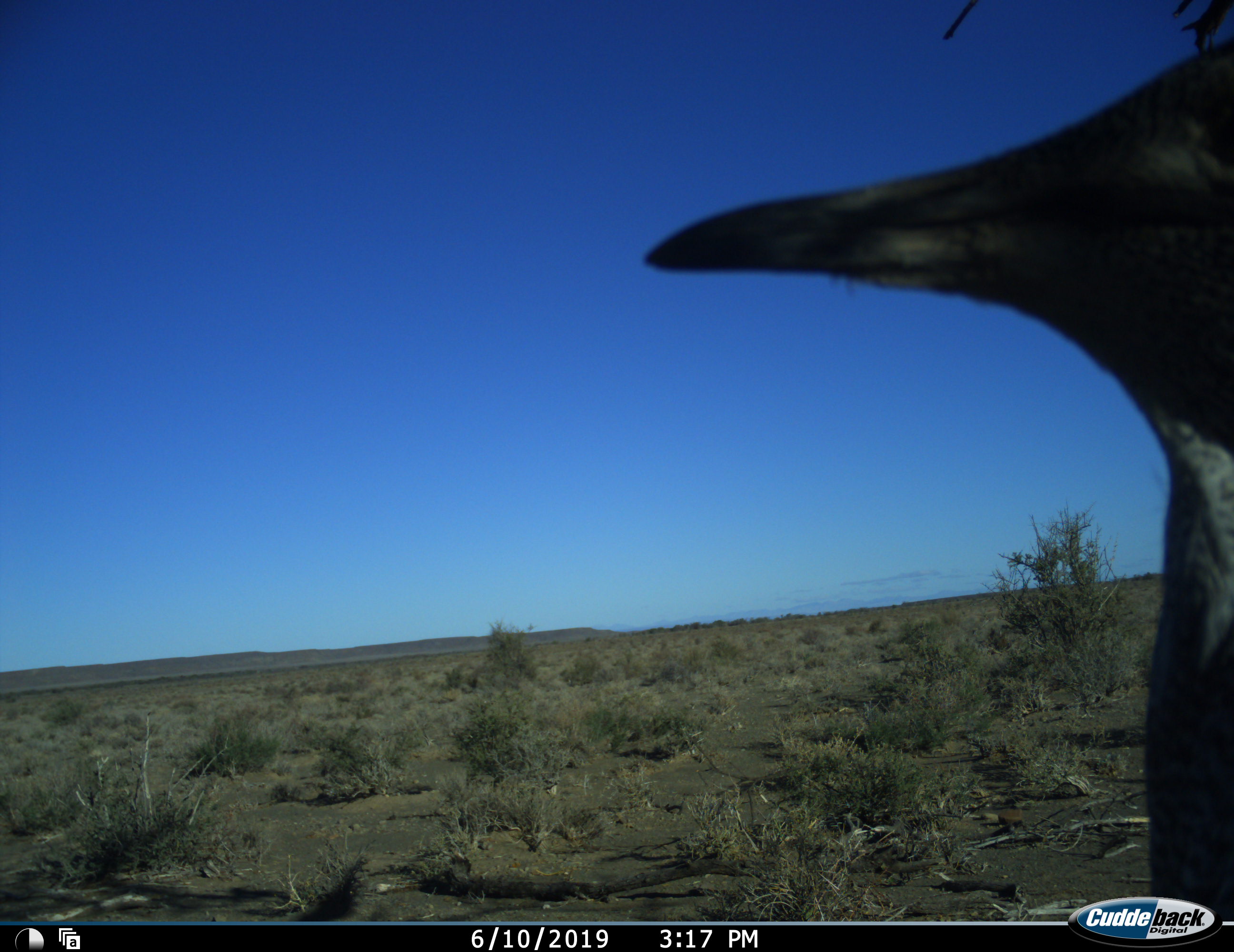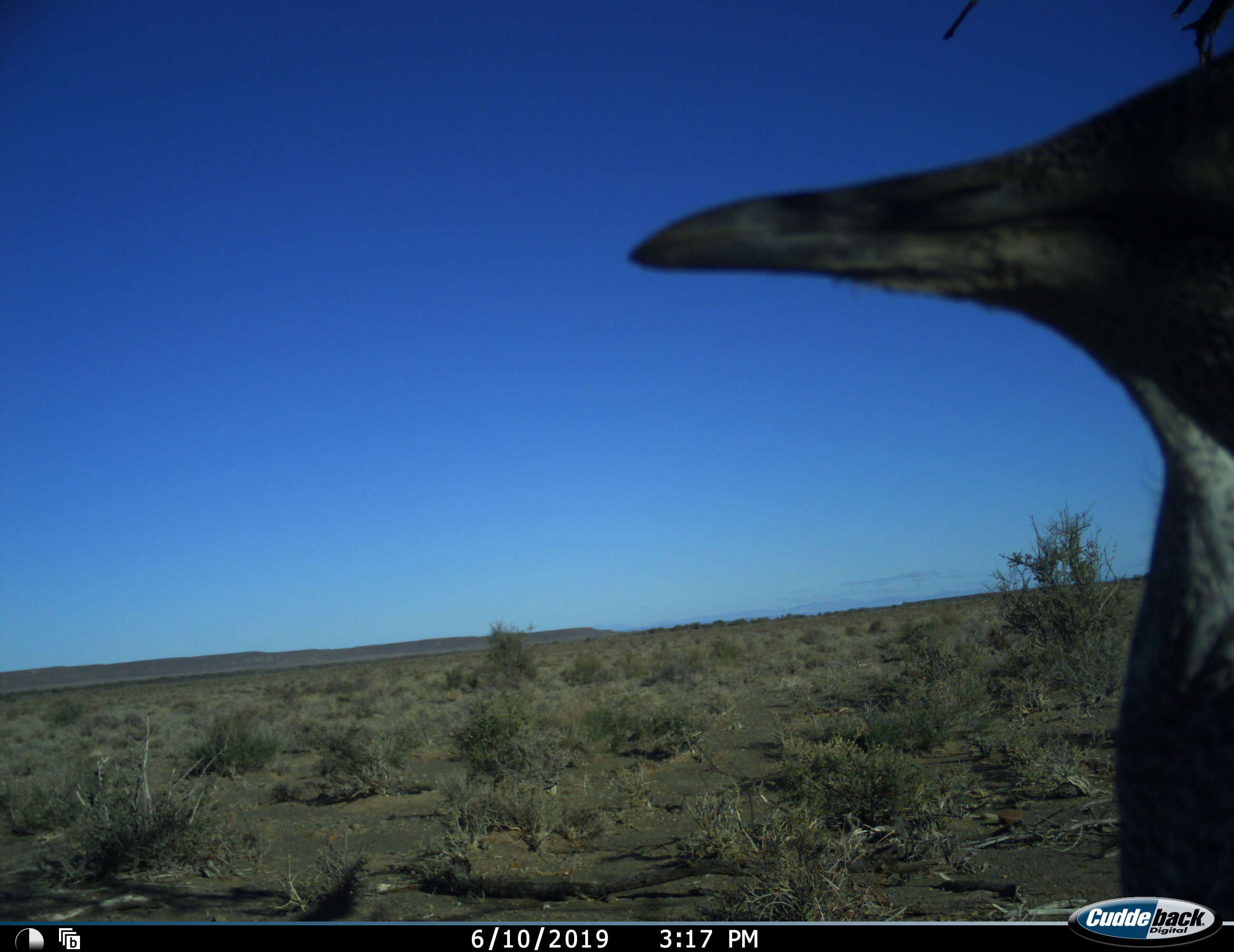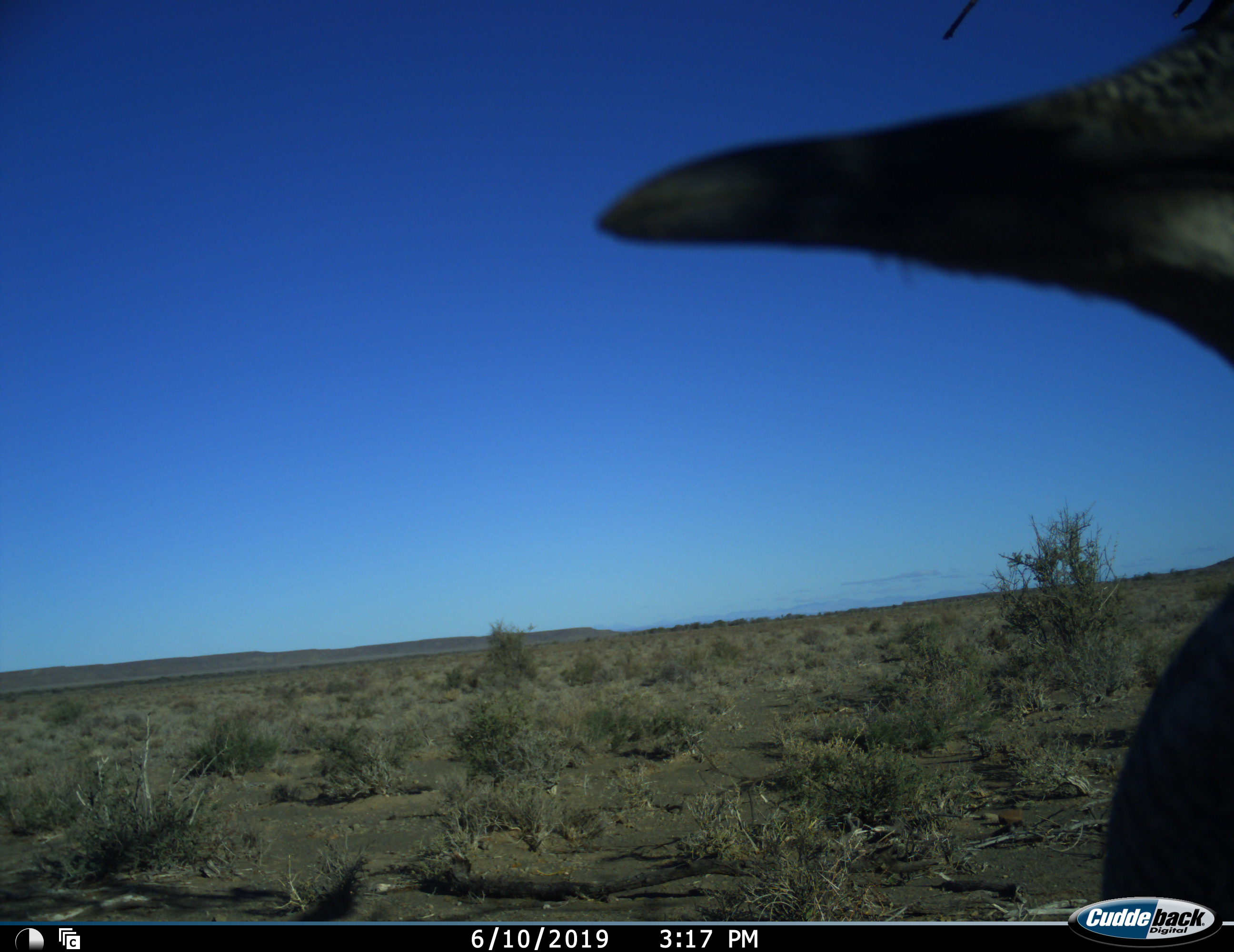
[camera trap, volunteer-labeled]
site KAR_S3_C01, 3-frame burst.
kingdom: Animalia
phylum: Chordata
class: Aves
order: Otidiformes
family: Otididae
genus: Ardeotis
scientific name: Ardeotis kori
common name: kori bustard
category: bustardkori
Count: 1.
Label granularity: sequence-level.